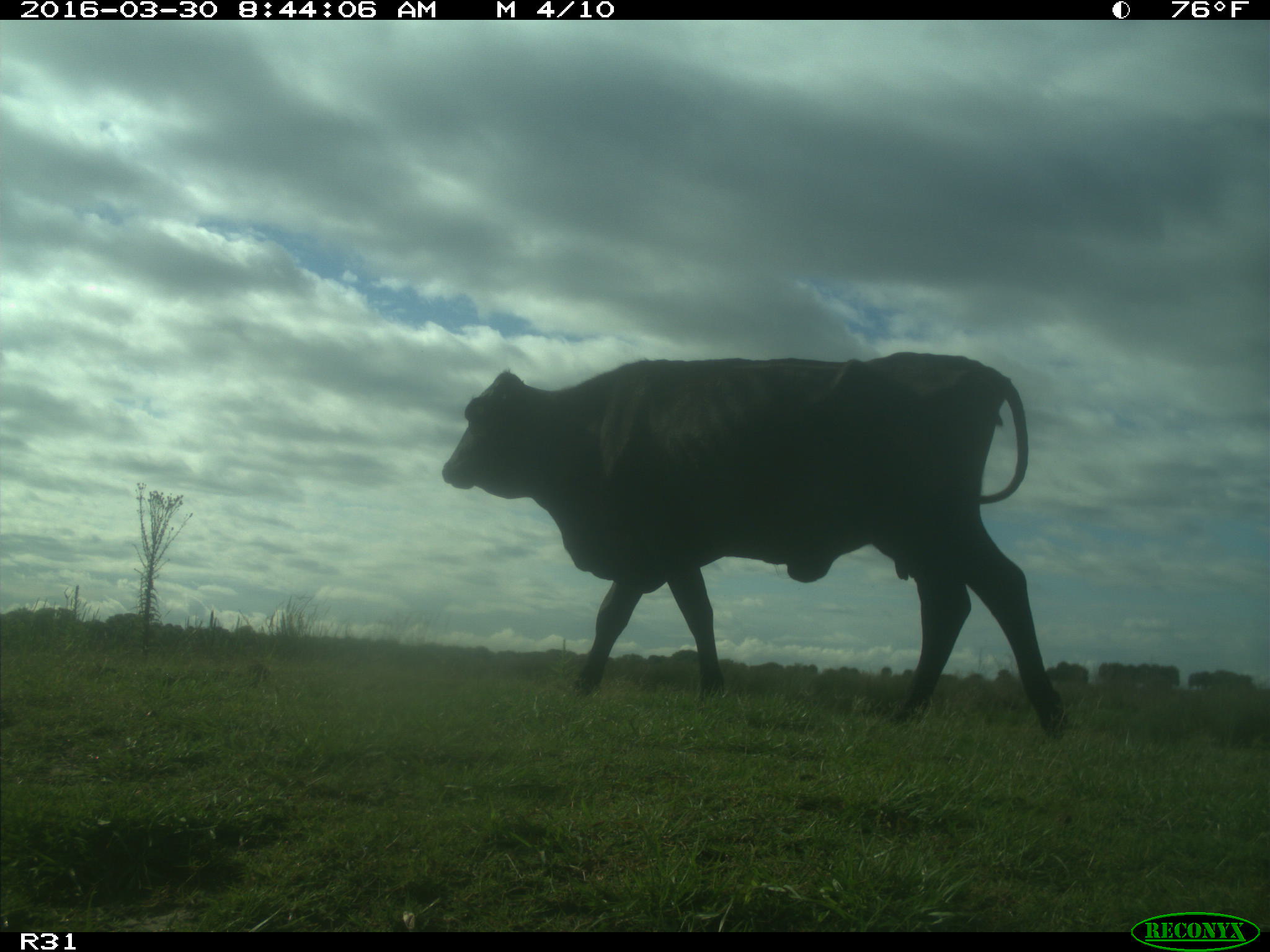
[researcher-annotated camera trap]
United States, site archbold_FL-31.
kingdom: Animalia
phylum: Chordata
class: Mammalia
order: Artiodactyla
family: Bovidae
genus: Bos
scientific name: Bos taurus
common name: domestic cow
Bos taurus (domestic cow).